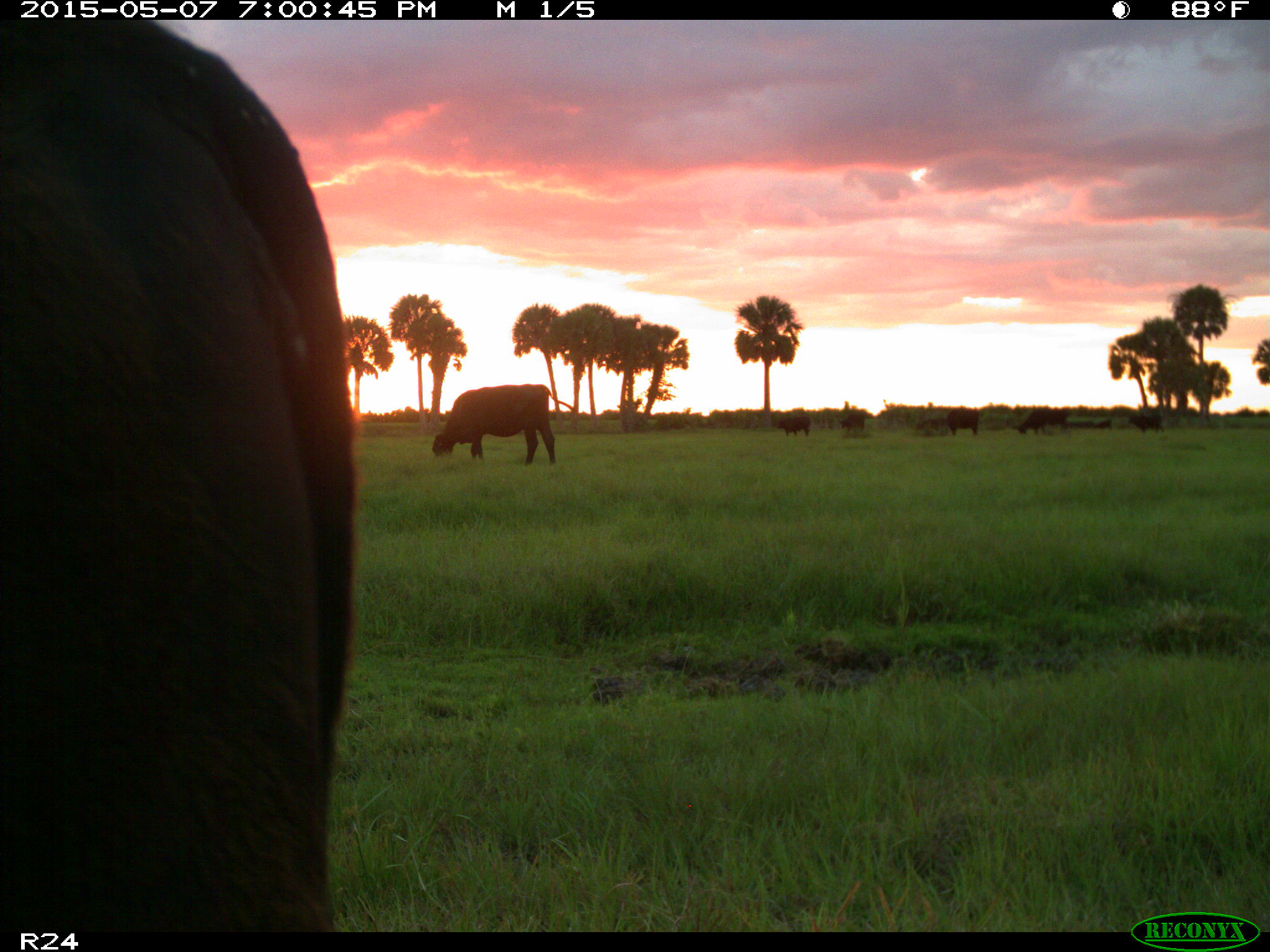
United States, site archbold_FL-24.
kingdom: Animalia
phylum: Chordata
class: Mammalia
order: Artiodactyla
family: Bovidae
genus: Bos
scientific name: Bos taurus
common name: domestic cow